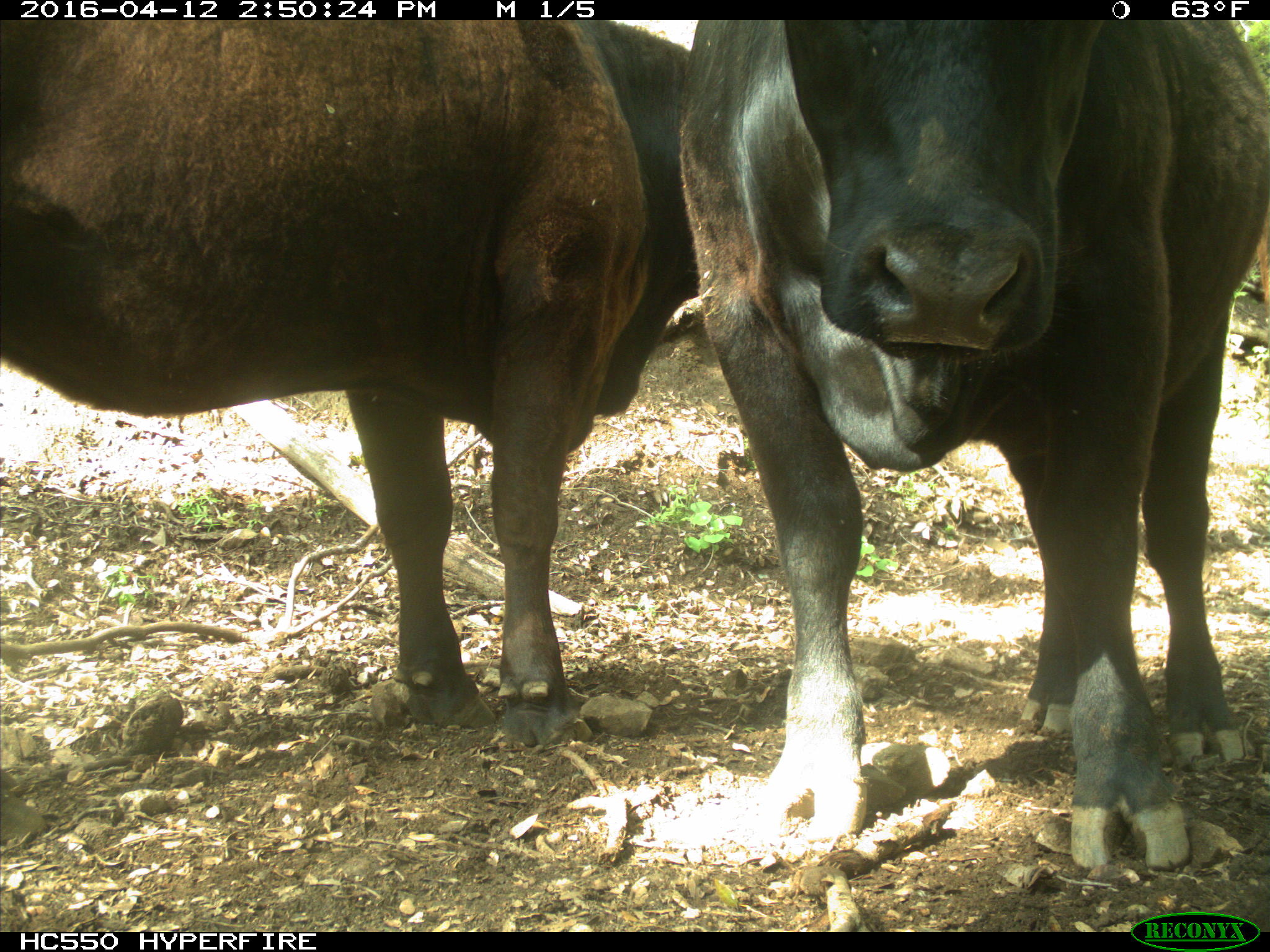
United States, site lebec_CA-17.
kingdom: Animalia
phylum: Chordata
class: Mammalia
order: Artiodactyla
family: Bovidae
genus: Bos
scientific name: Bos taurus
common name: domestic cow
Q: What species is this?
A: Bos taurus (domestic cow).